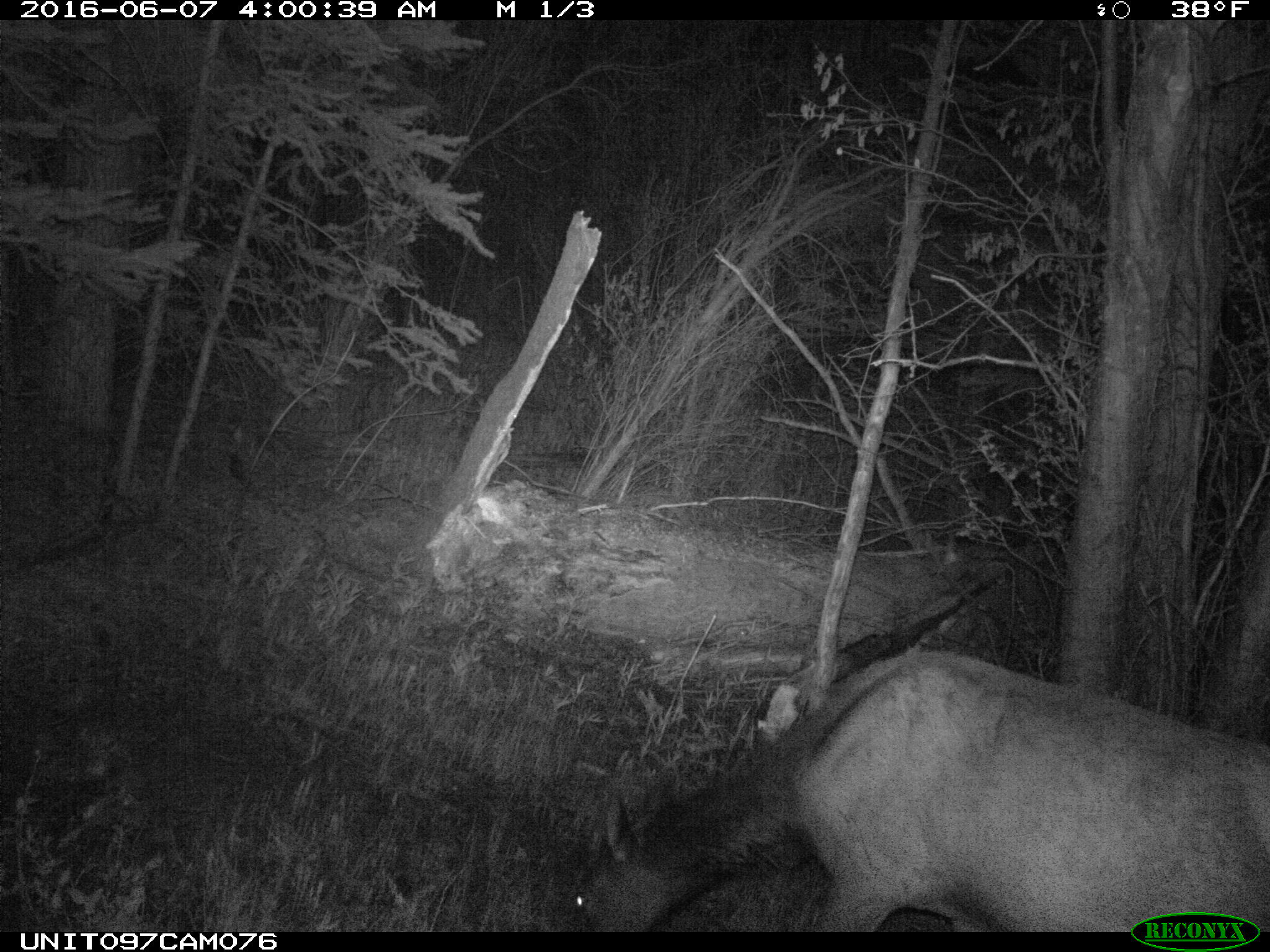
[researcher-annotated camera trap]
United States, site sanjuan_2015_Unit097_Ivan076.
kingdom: Animalia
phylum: Chordata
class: Mammalia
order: Artiodactyla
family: Cervidae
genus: Cervus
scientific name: Cervus elaphus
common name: red deer